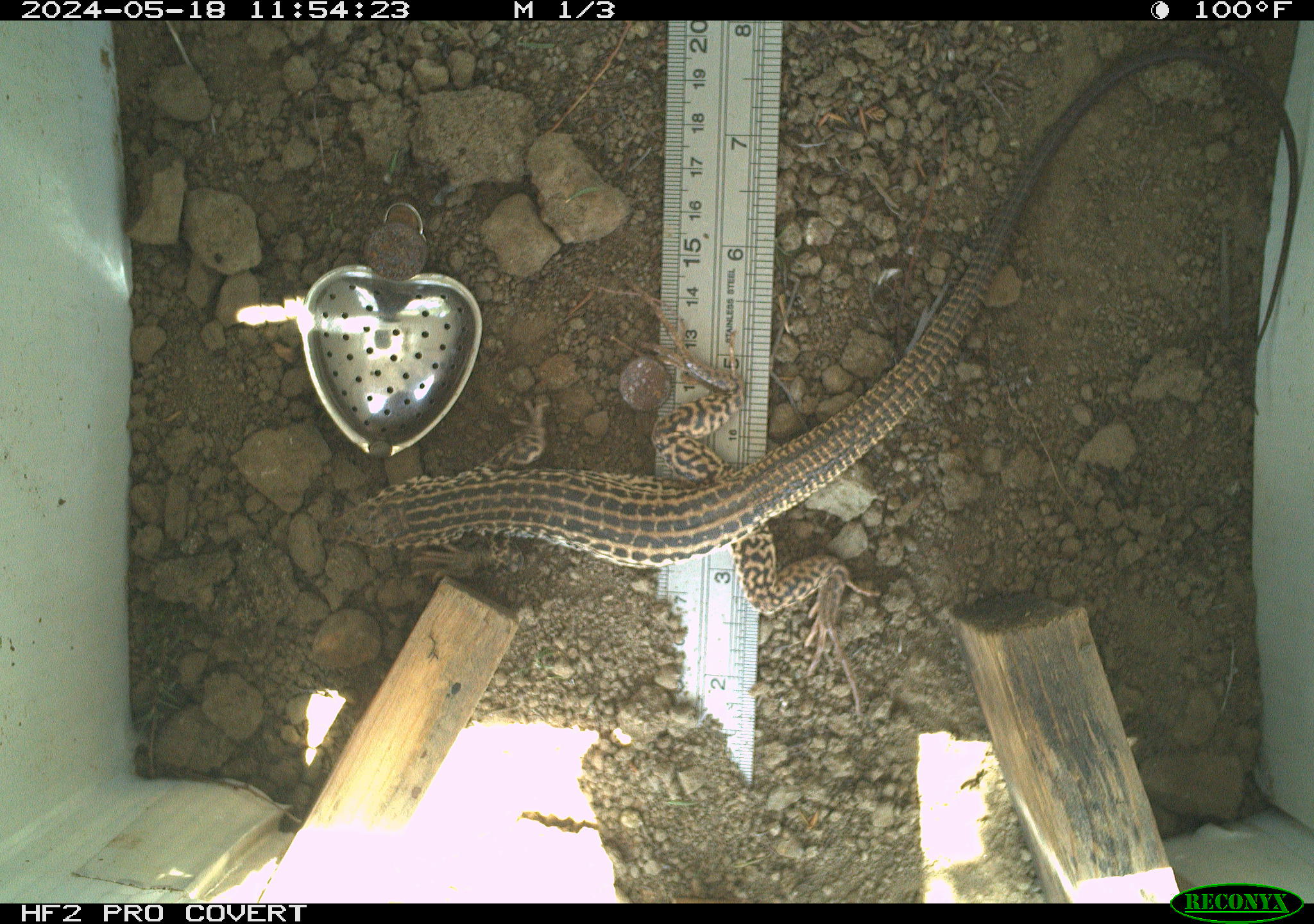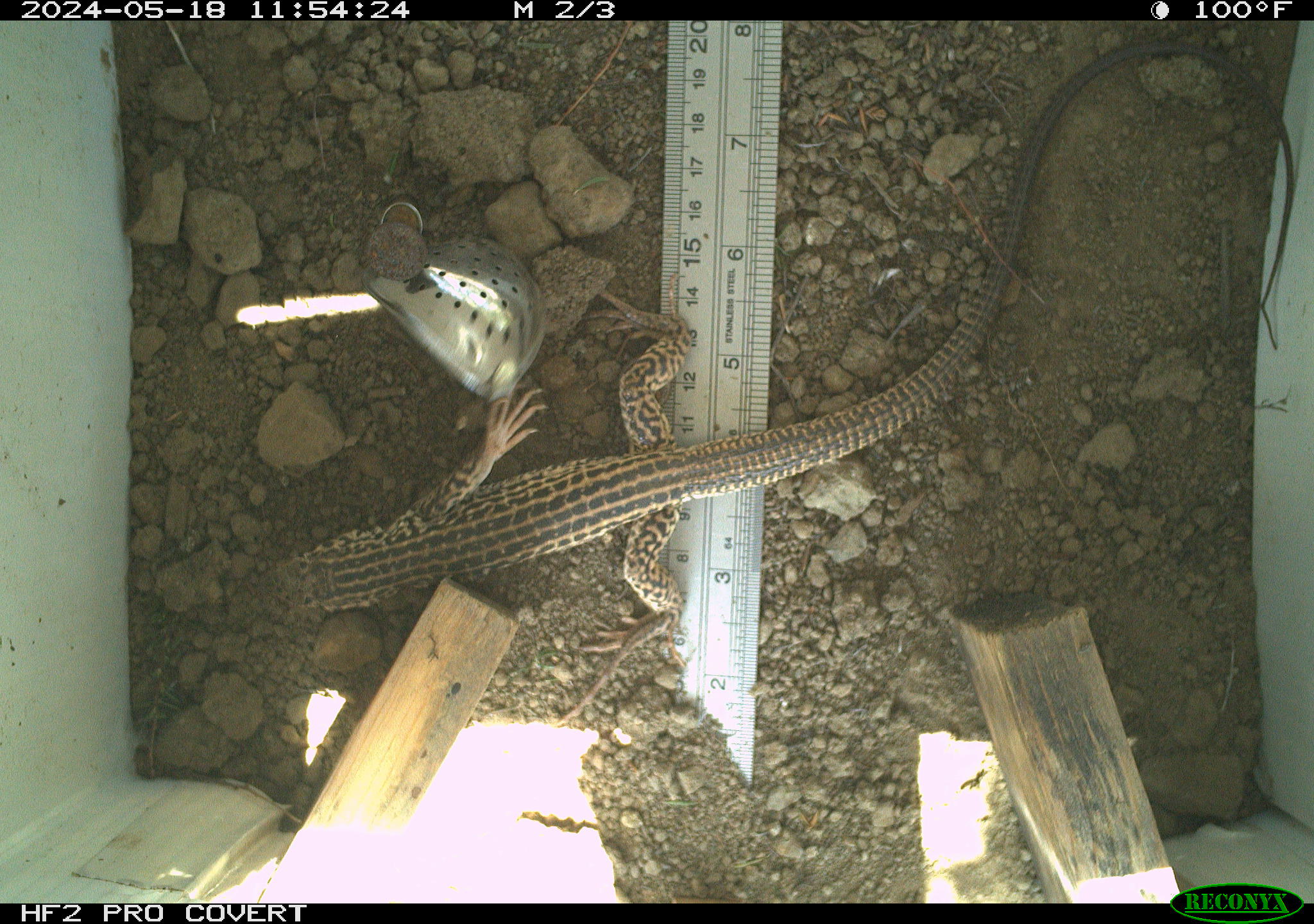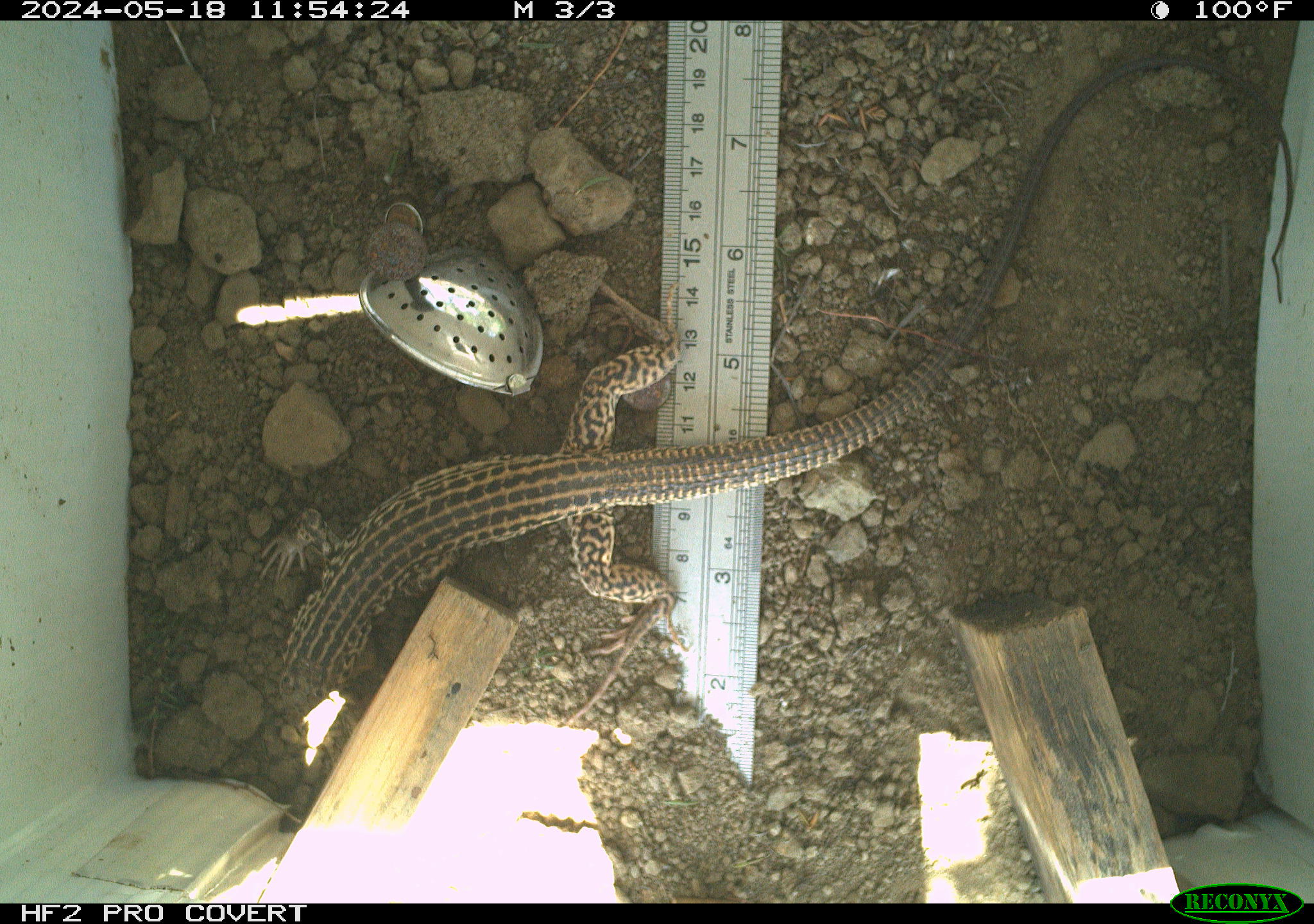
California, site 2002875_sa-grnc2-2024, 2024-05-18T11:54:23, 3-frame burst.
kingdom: Animalia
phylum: Chordata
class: Reptilia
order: Squamata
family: Teiidae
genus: Aspidoscelis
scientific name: Aspidoscelis tigris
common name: western whiptail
Western whiptail (Aspidoscelis tigris).